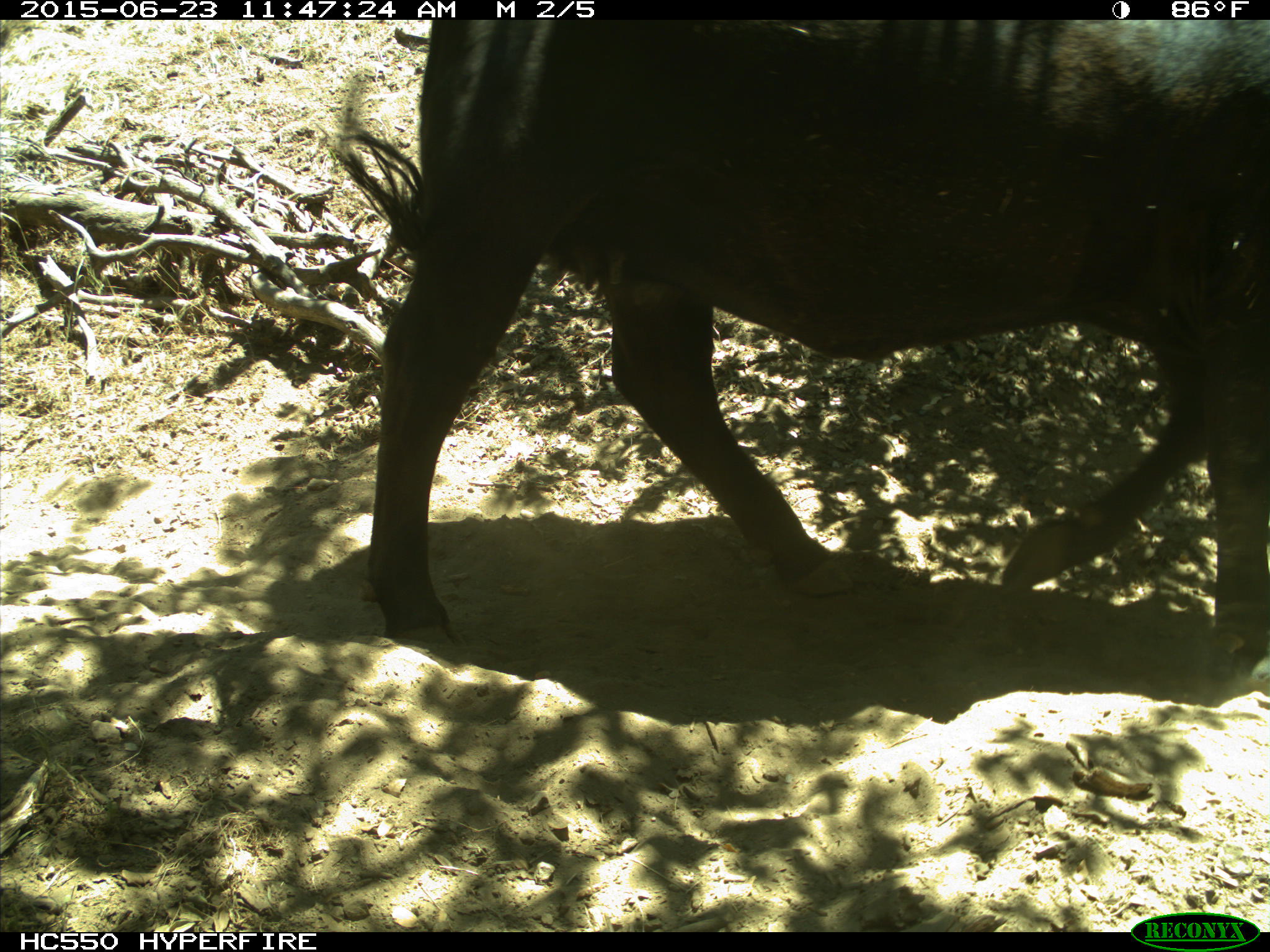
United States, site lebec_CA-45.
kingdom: Animalia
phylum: Chordata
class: Mammalia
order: Artiodactyla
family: Bovidae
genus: Bos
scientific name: Bos taurus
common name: domestic cow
Bos taurus (domestic cow).